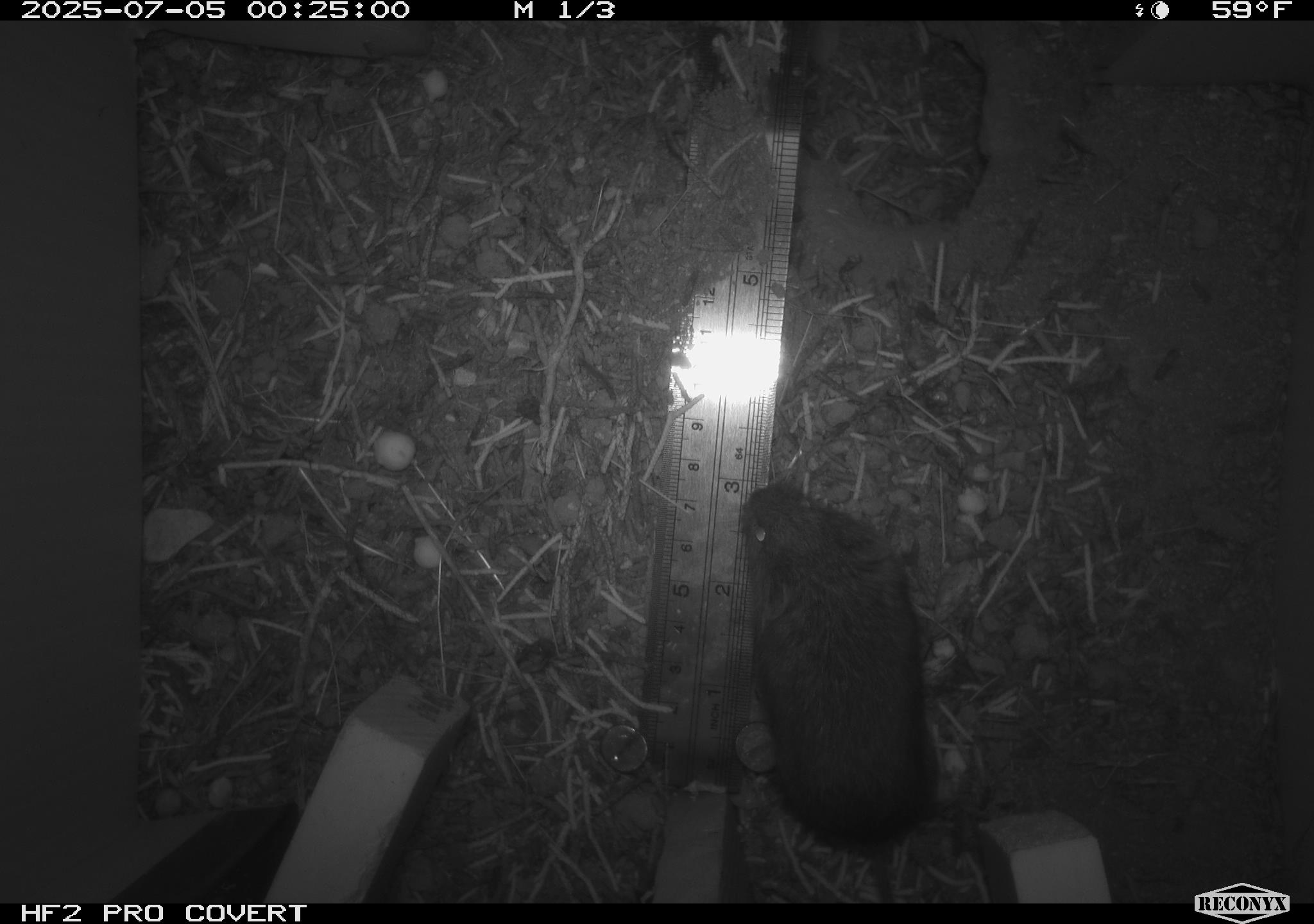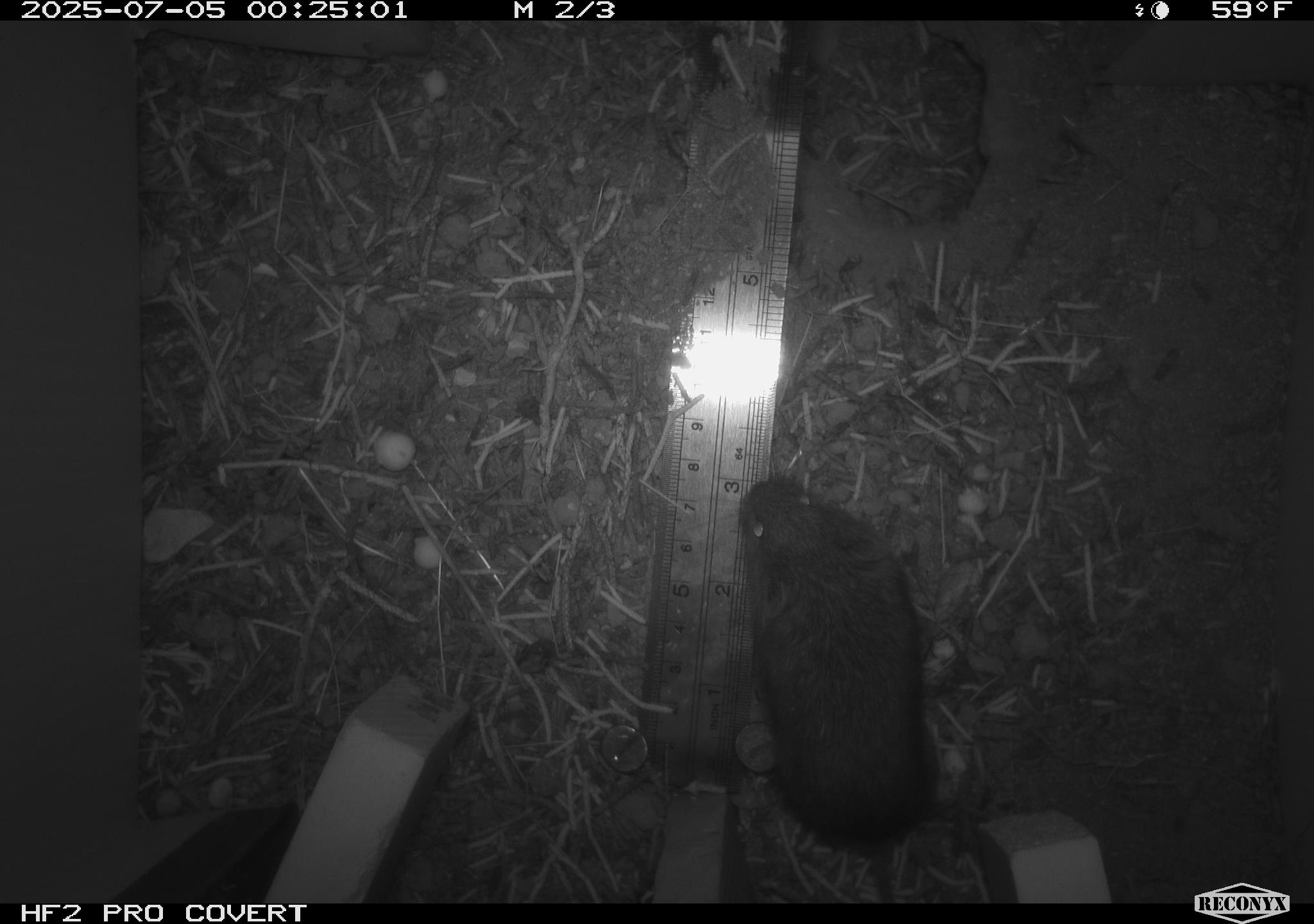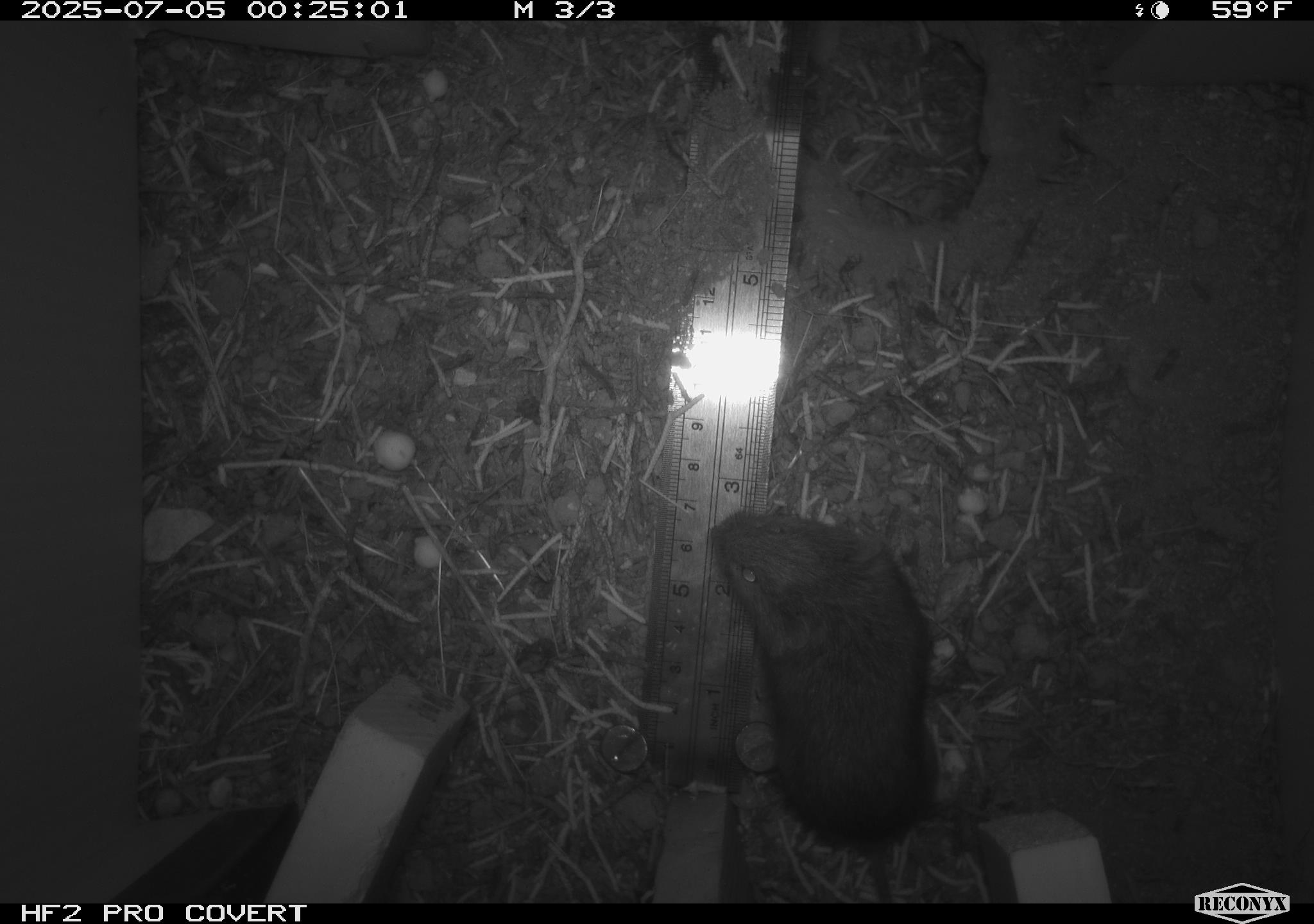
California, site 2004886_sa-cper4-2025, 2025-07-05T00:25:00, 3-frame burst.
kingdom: Animalia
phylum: Chordata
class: Mammalia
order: Rodentia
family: Cricetidae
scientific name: Arvicolinae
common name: voles, lemmings, and muskrats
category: arvicolinae subfamily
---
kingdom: Animalia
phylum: Chordata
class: Mammalia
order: Rodentia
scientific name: Rodentia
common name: rodent